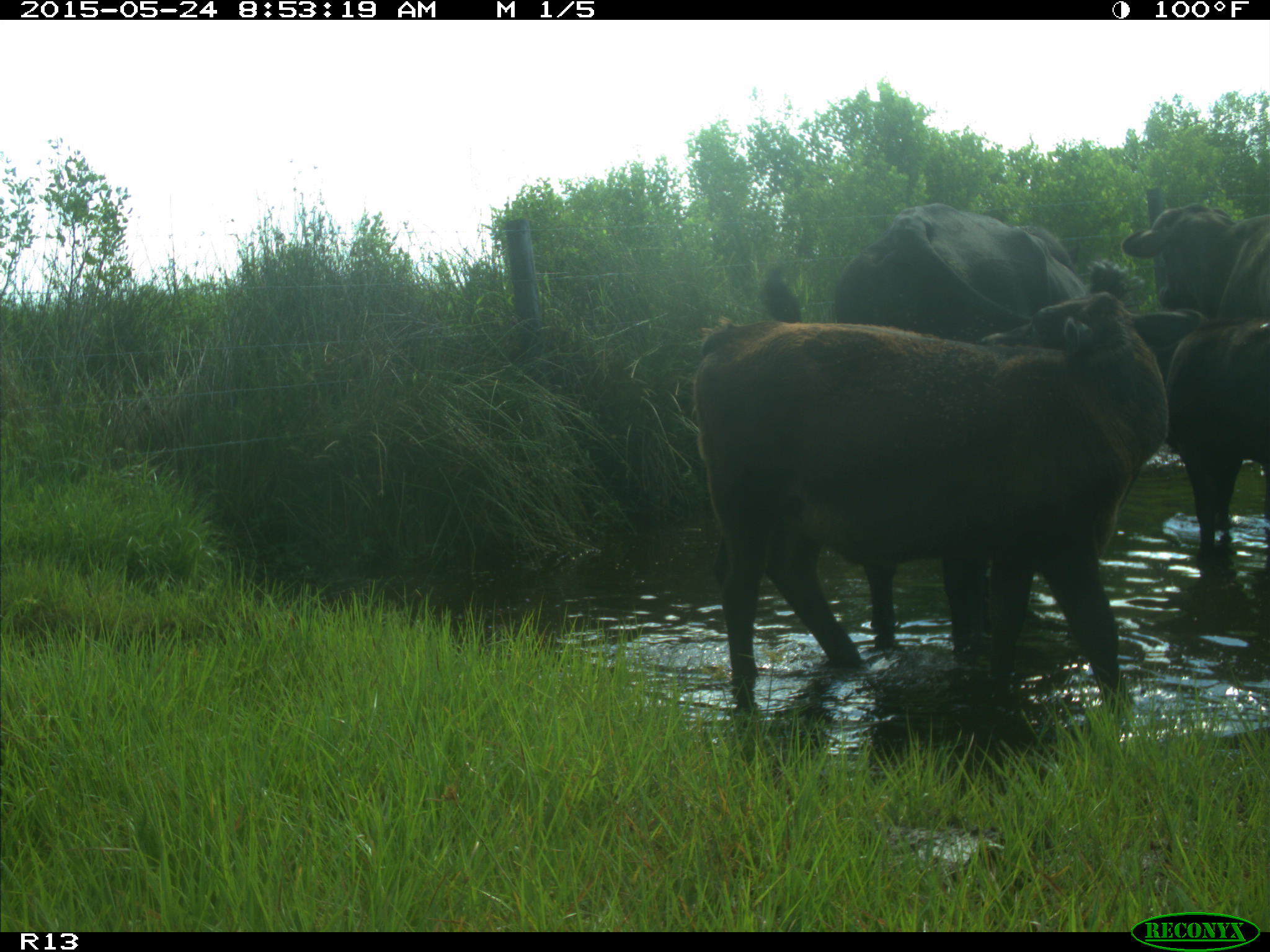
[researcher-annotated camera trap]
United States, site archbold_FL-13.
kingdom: Animalia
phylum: Chordata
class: Mammalia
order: Artiodactyla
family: Bovidae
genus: Bos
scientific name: Bos taurus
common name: domestic cow